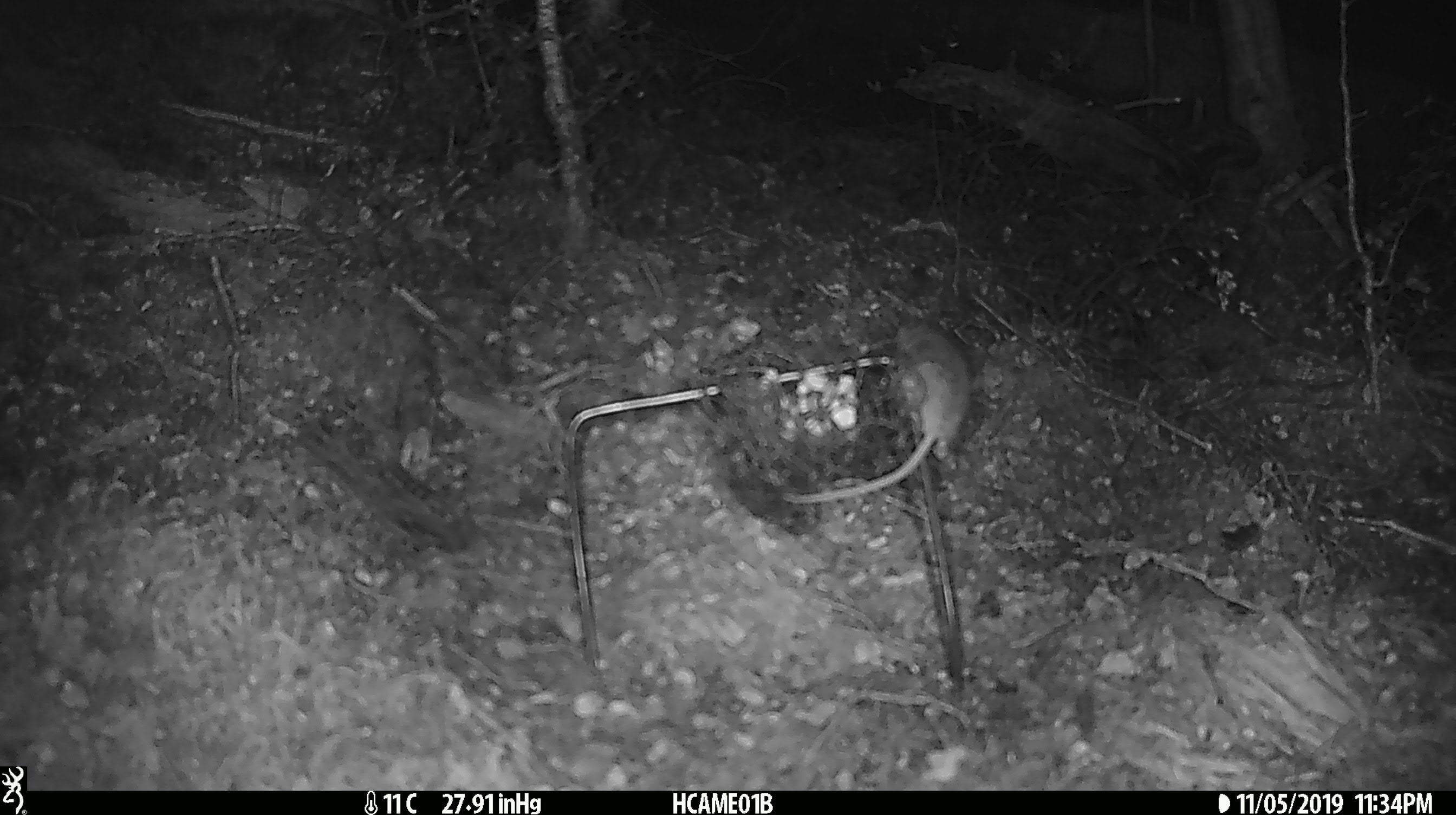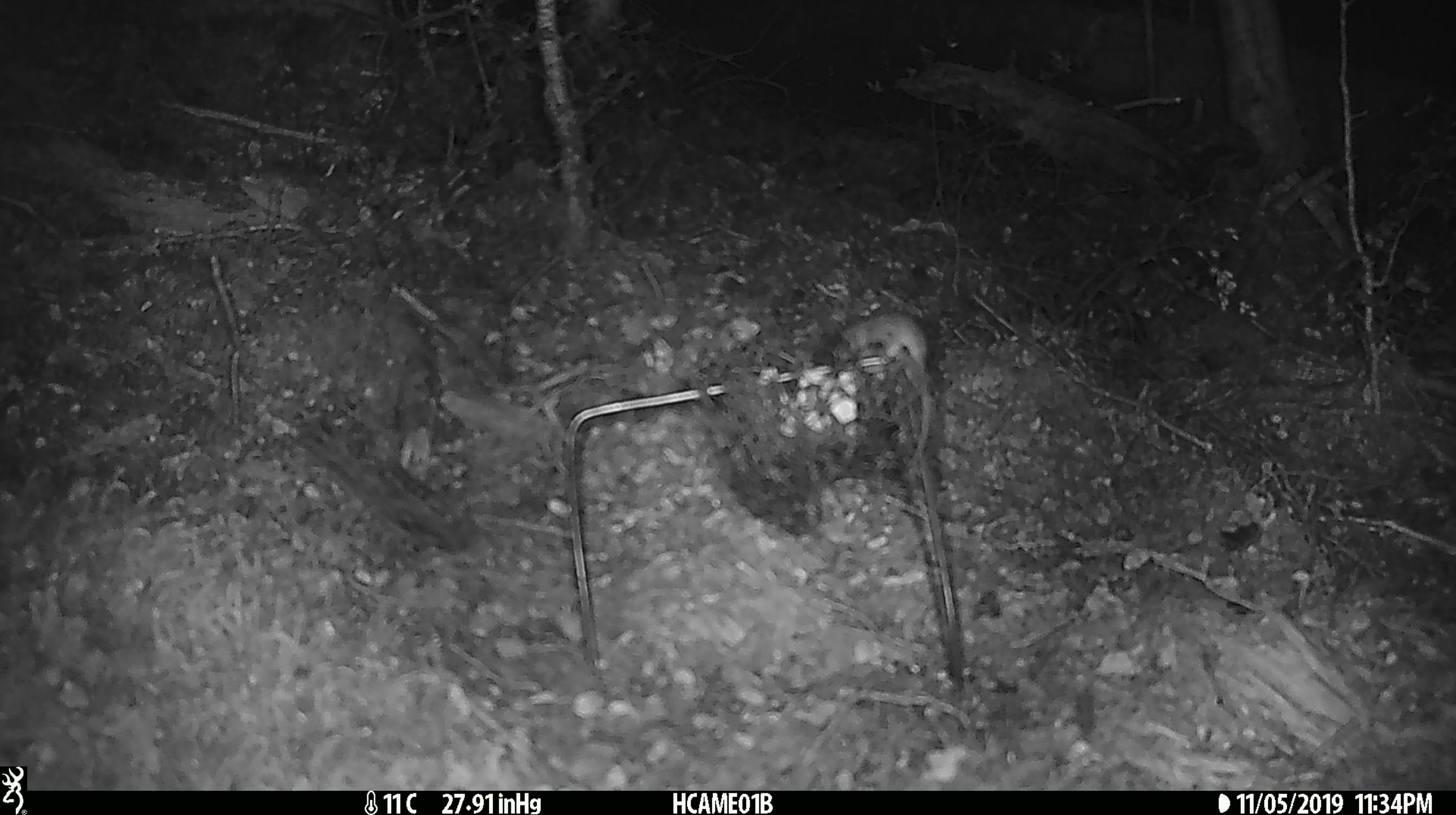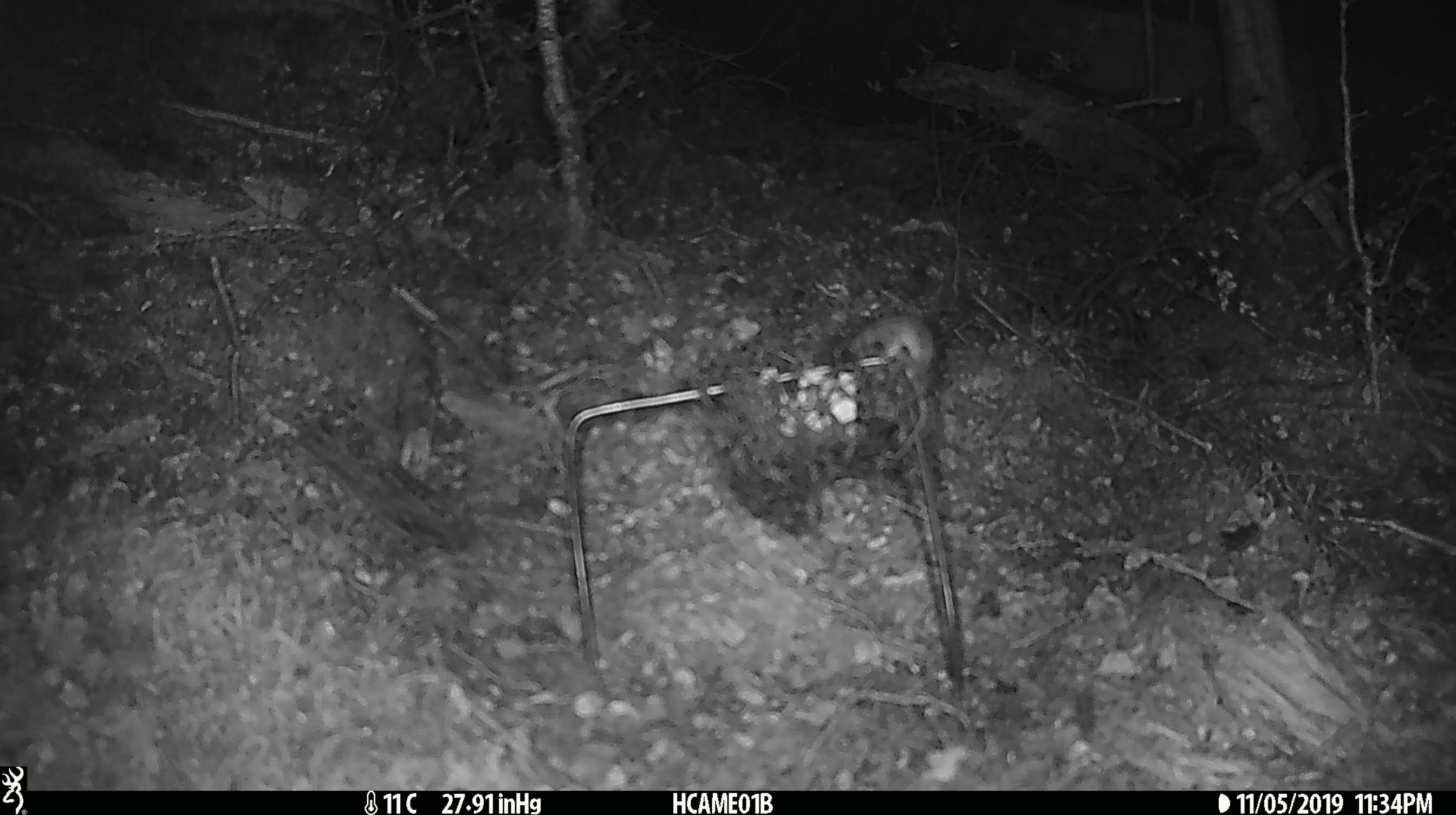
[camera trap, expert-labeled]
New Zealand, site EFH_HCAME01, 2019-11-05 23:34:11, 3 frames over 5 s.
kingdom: Animalia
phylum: Chordata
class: Mammalia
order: Rodentia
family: Muridae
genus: Mus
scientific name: Mus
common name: mouse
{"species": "mouse (Mus)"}